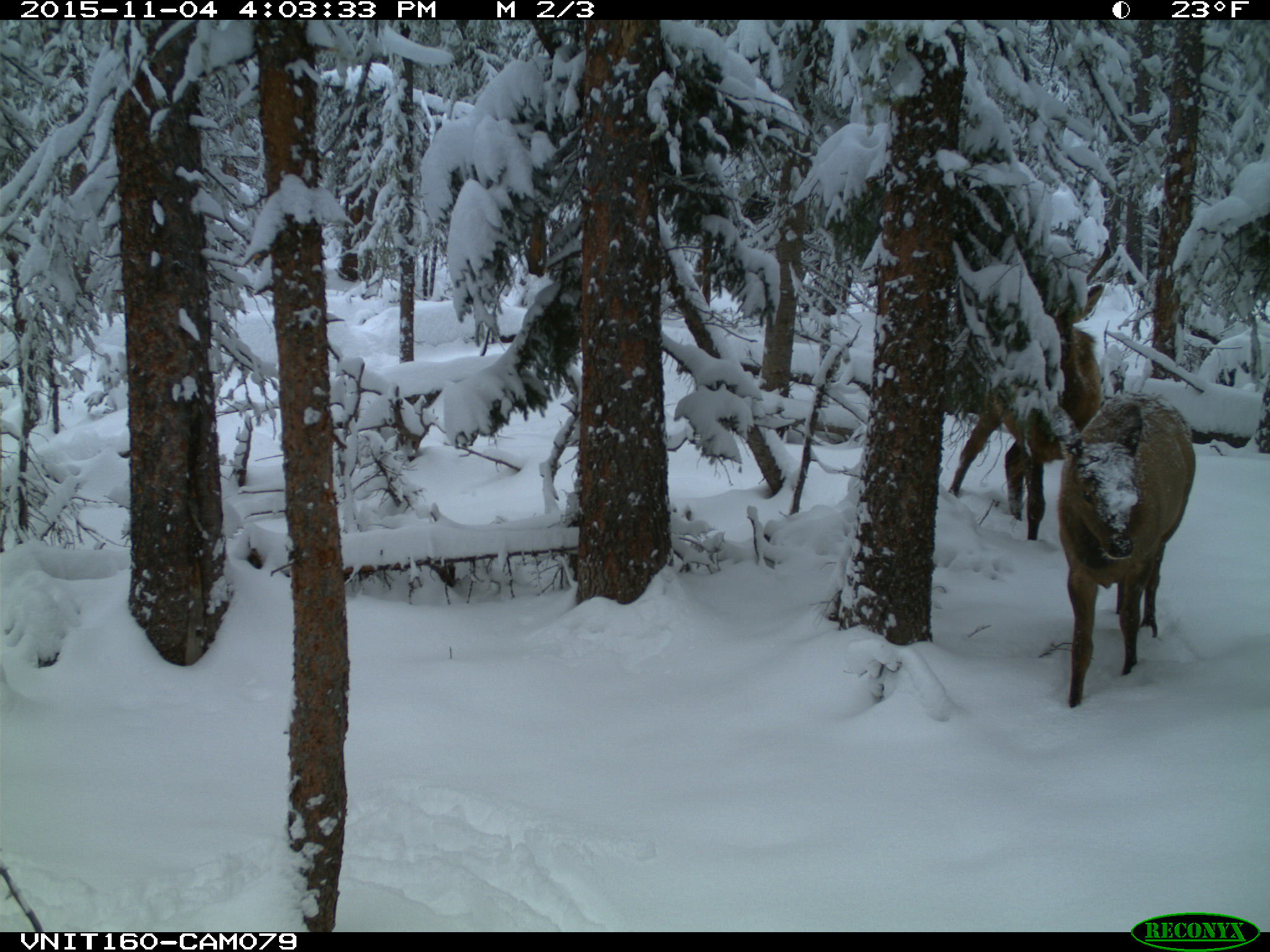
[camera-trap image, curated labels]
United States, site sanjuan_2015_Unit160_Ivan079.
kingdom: Animalia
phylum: Chordata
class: Mammalia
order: Artiodactyla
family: Cervidae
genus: Cervus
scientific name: Cervus elaphus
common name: red deer